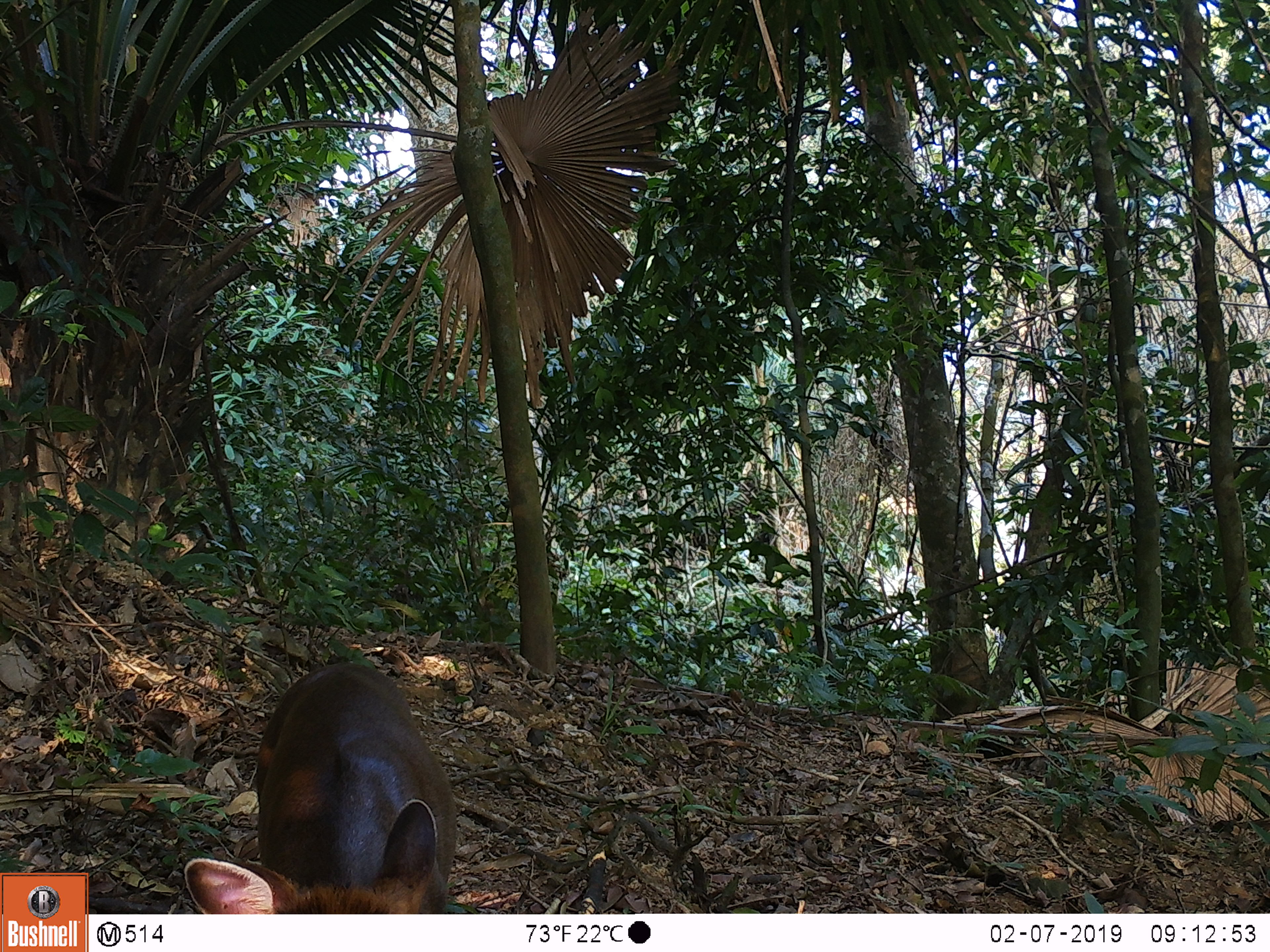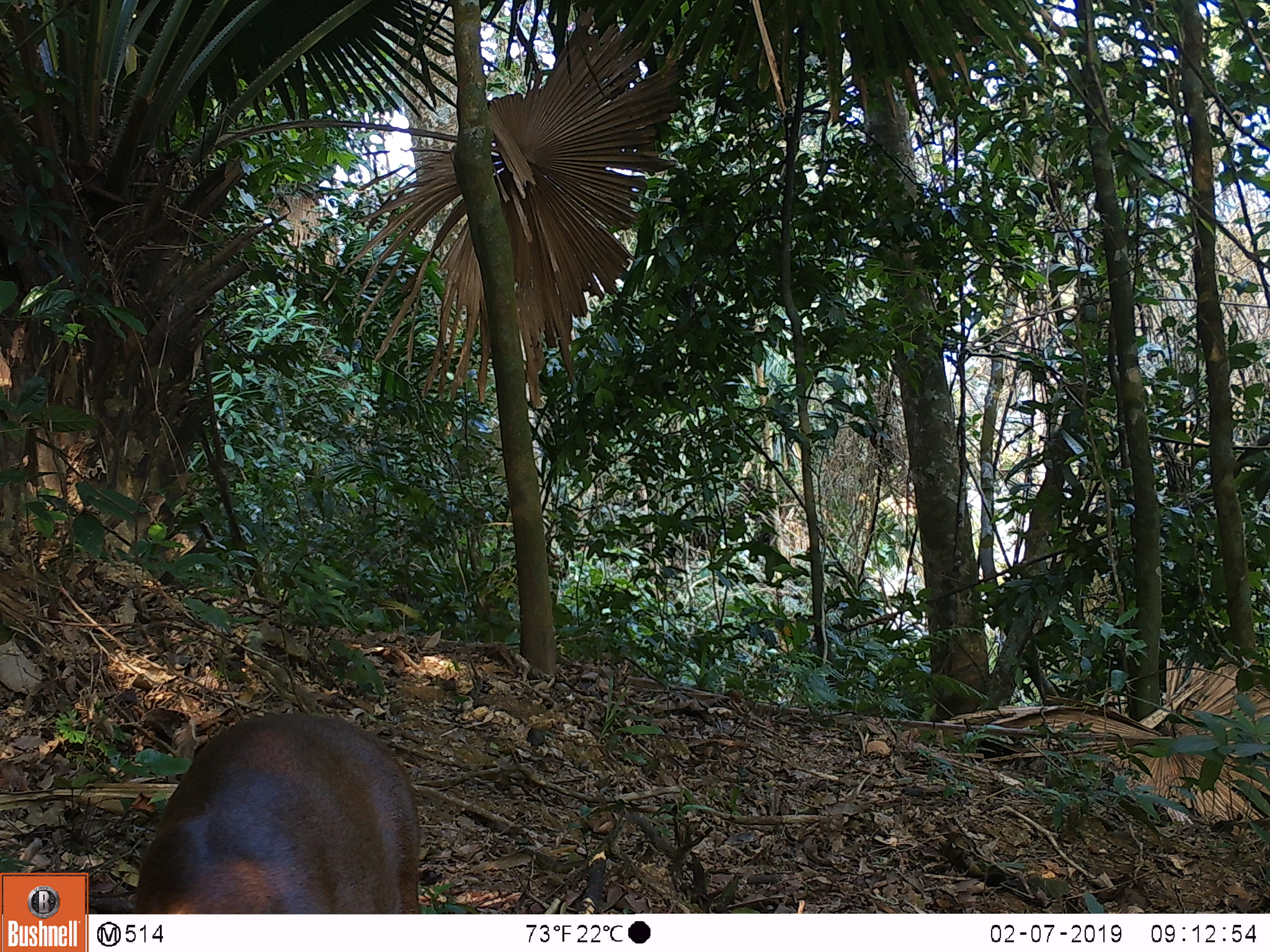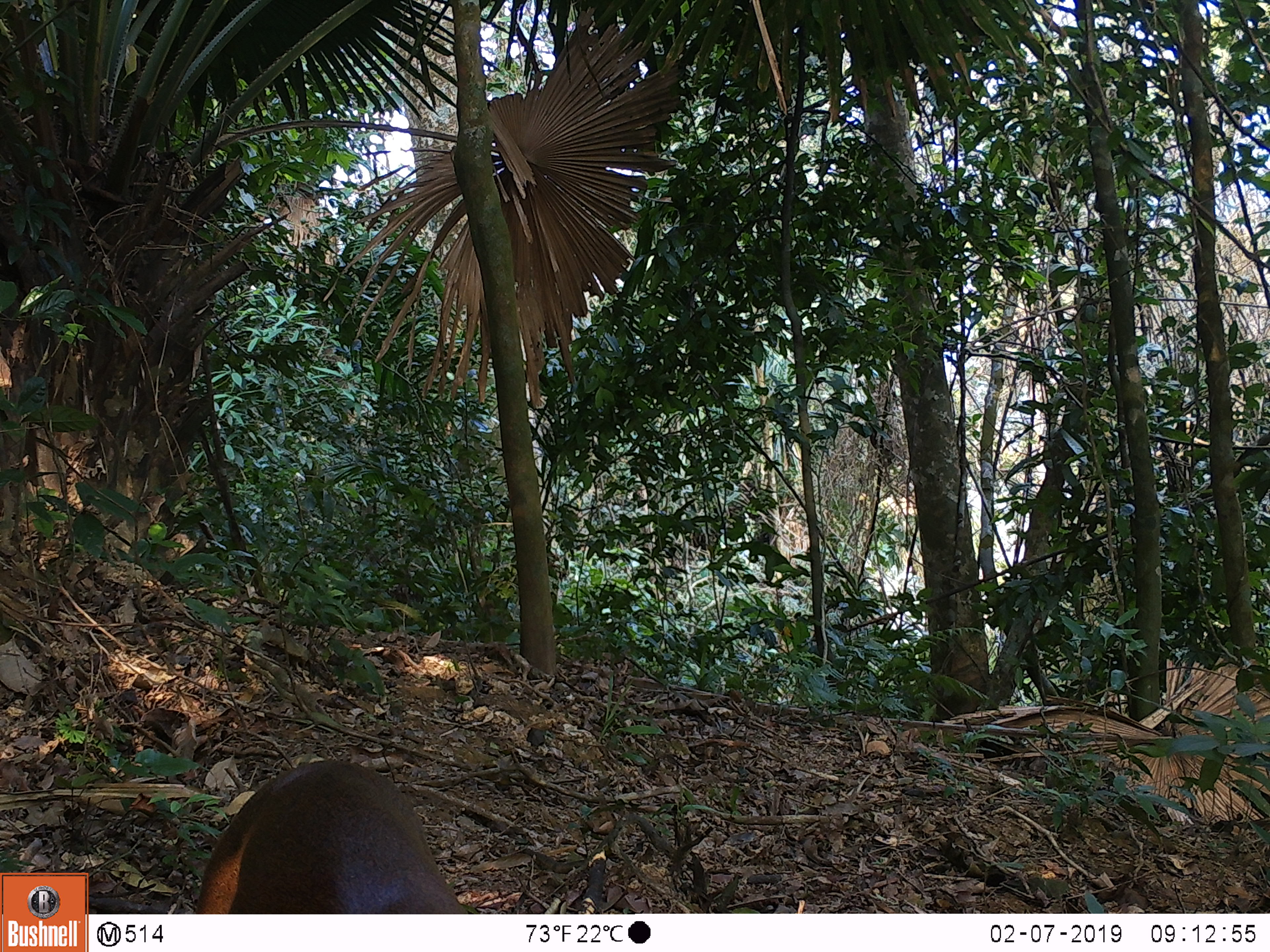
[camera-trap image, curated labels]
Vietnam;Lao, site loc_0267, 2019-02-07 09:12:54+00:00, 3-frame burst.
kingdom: Animalia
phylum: Chordata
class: Mammalia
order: Artiodactyla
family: Cervidae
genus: Muntiacus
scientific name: Muntiacus rooseveltorum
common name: roosevelt's muntjac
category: roosevelts muntjac group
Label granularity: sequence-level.